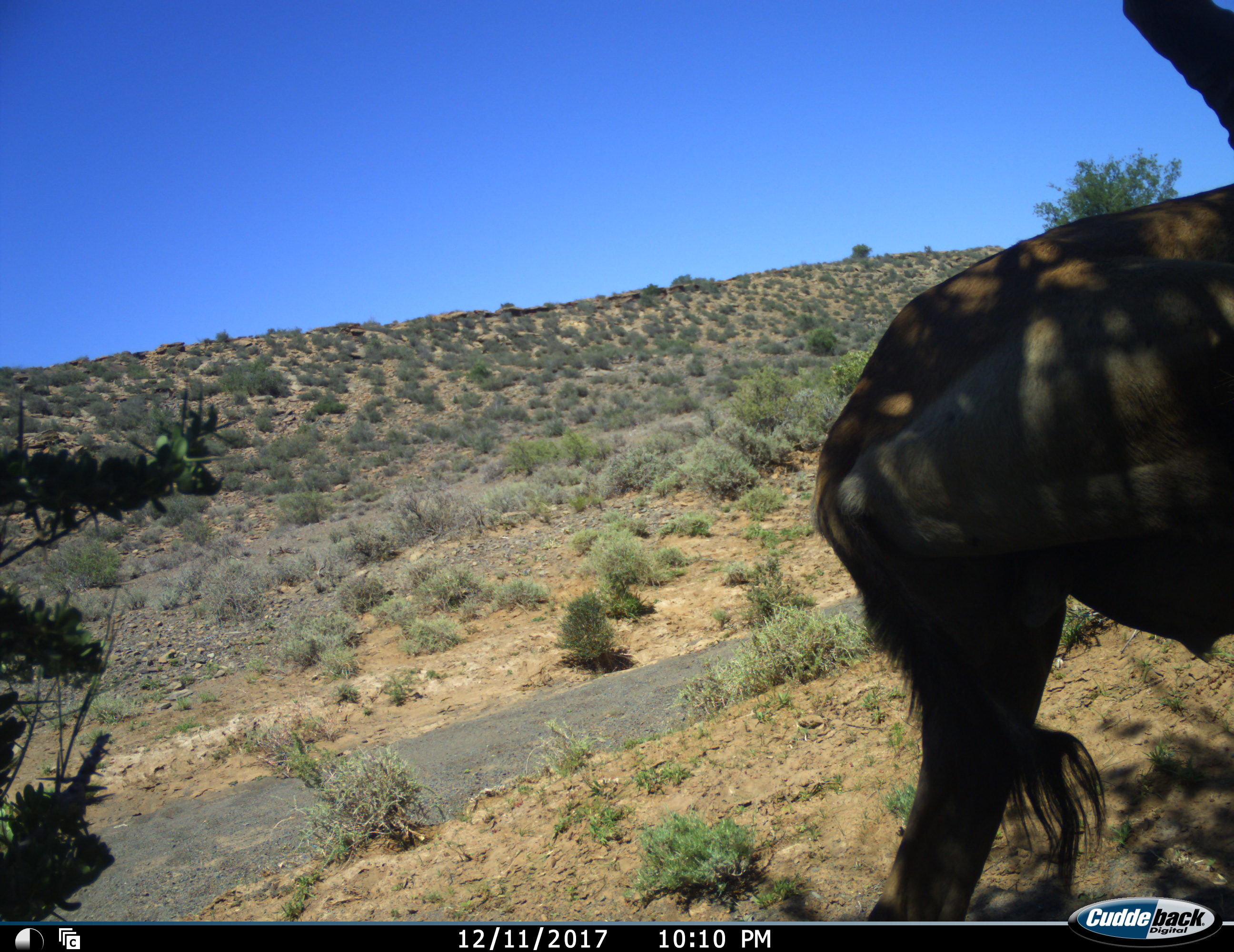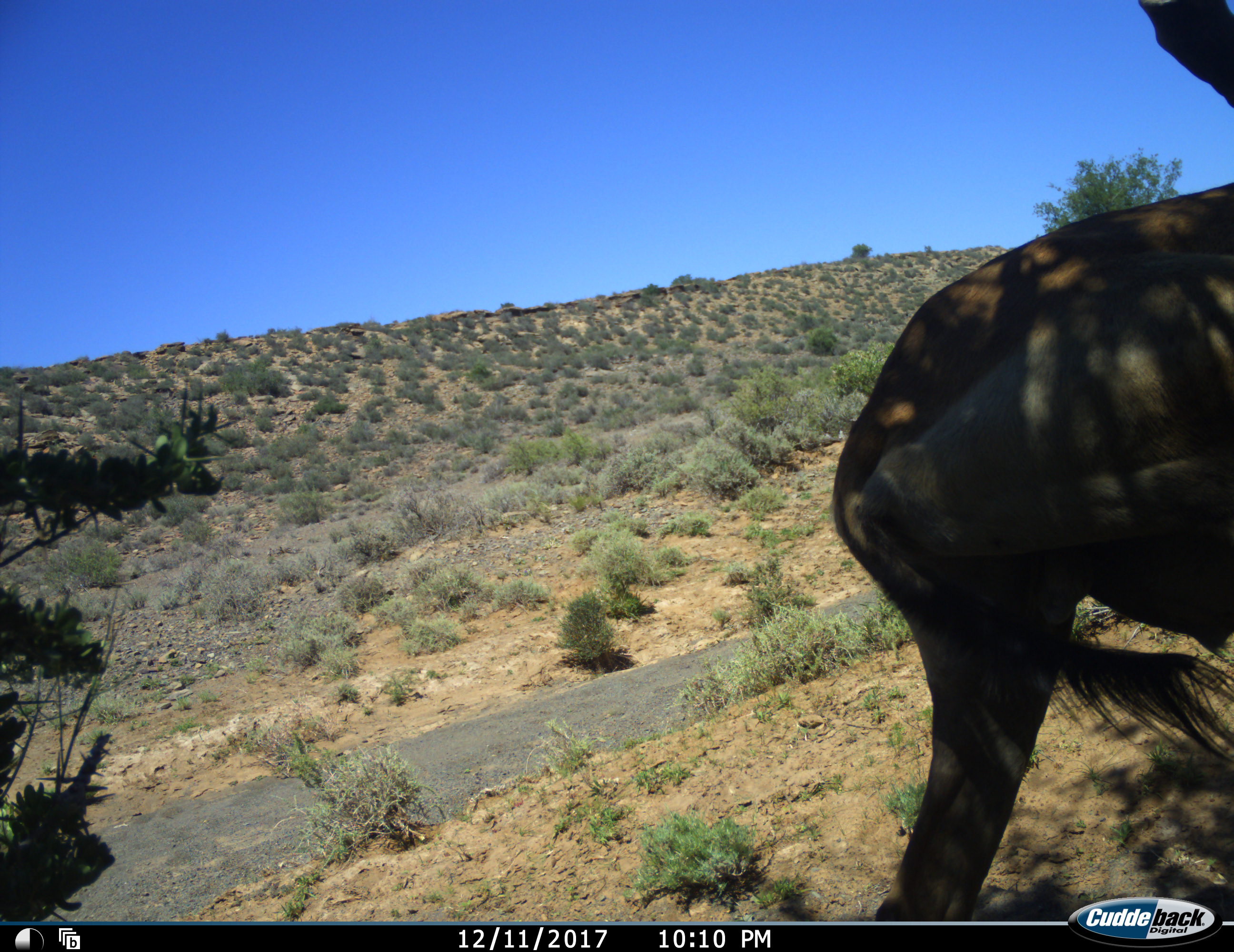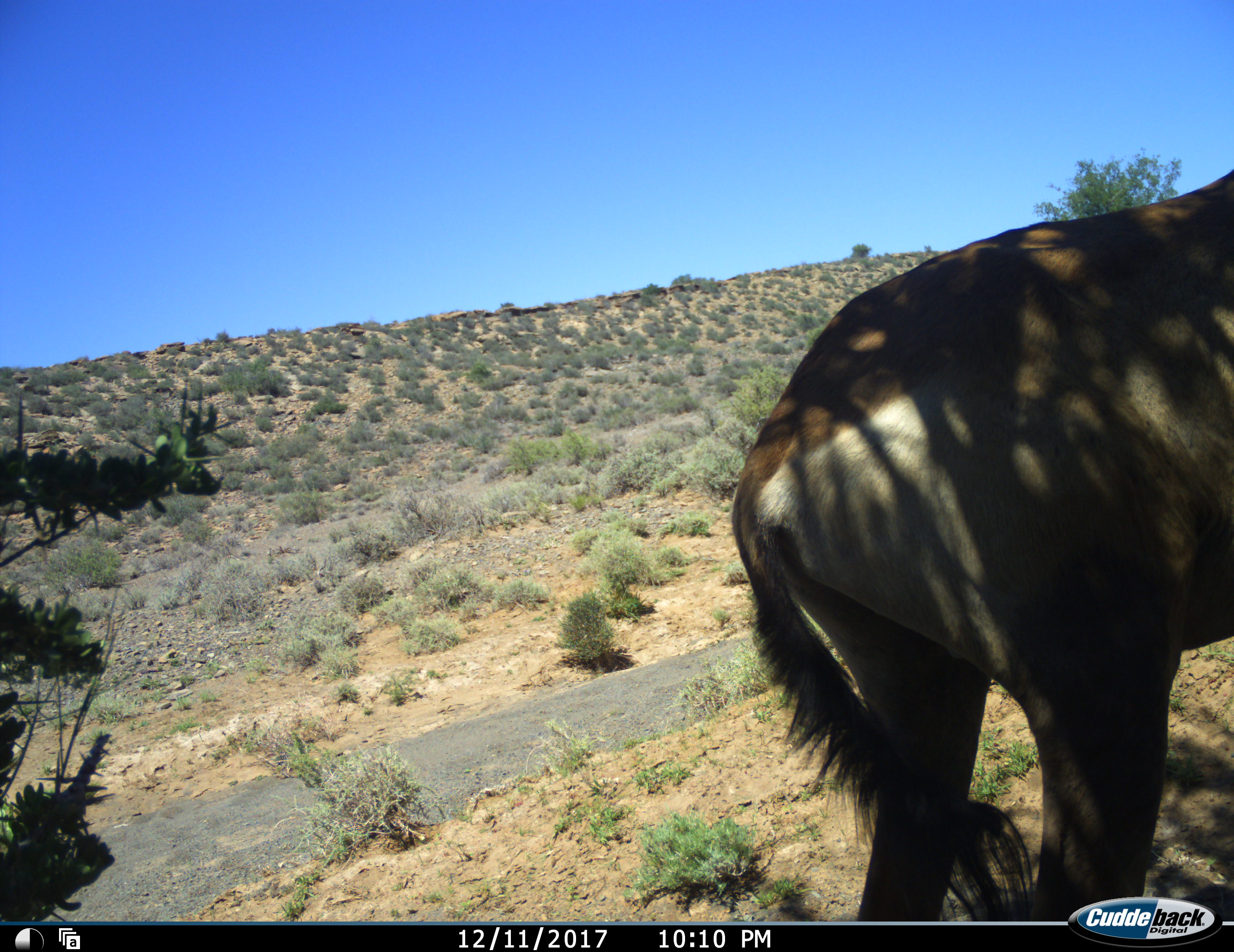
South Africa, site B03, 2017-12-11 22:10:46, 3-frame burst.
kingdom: Animalia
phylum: Chordata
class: Mammalia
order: Artiodactyla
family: Bovidae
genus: Alcelaphus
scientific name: Alcelaphus buselaphus caama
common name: red hartebeest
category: hartebeestred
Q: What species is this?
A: Hartebeestred (red hartebeest) (Alcelaphus buselaphus caama).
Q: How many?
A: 1.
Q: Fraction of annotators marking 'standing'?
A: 80%.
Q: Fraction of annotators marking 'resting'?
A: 0%.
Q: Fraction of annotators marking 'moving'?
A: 20%.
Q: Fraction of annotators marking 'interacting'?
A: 0%.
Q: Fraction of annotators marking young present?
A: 0%.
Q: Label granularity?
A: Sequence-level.